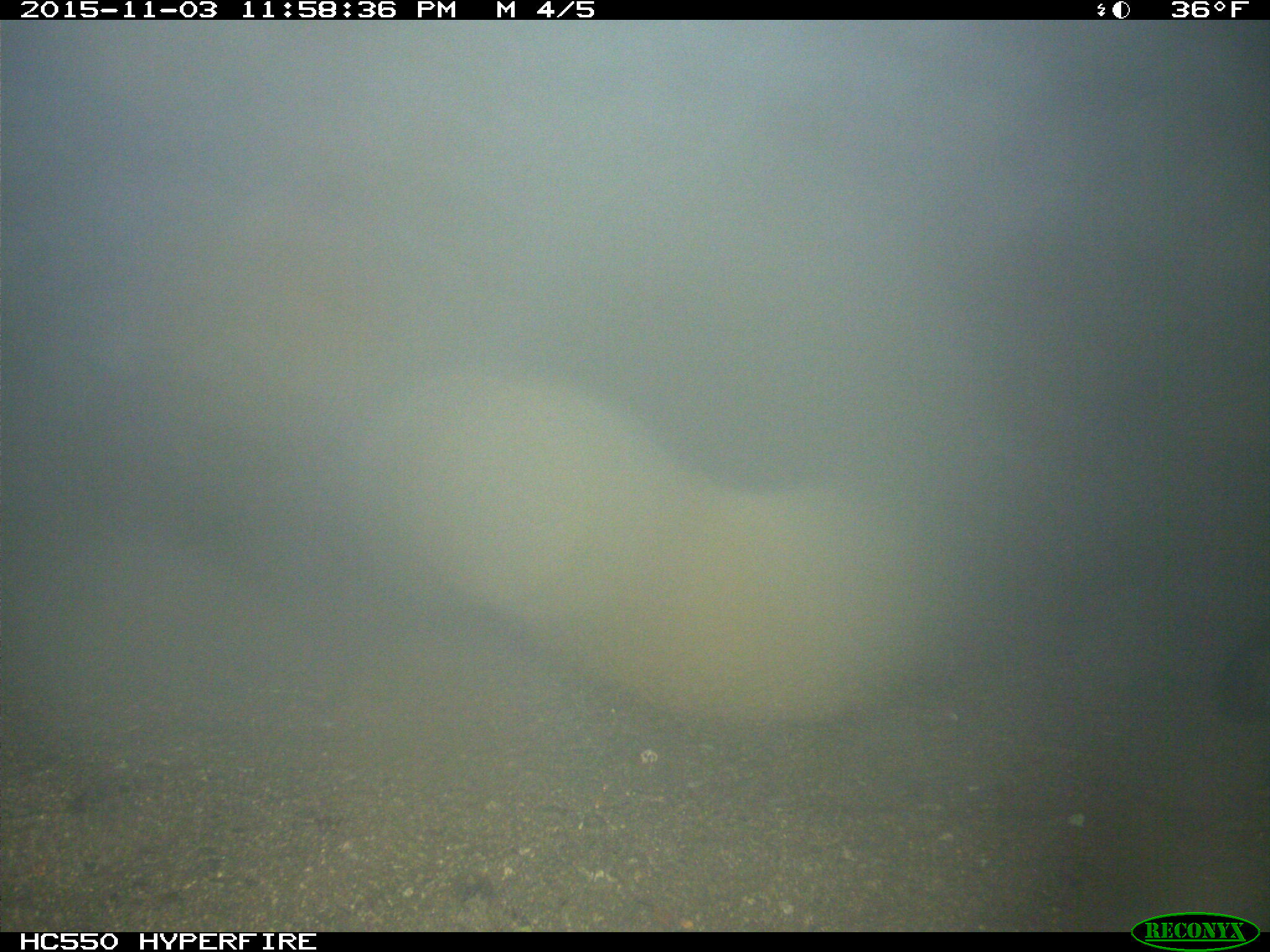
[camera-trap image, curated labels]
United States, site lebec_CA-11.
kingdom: Animalia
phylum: Chordata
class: Mammalia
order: Carnivora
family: Canidae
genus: Urocyon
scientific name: Urocyon cinereoargenteus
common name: gray fox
Urocyon cinereoargenteus (gray fox).